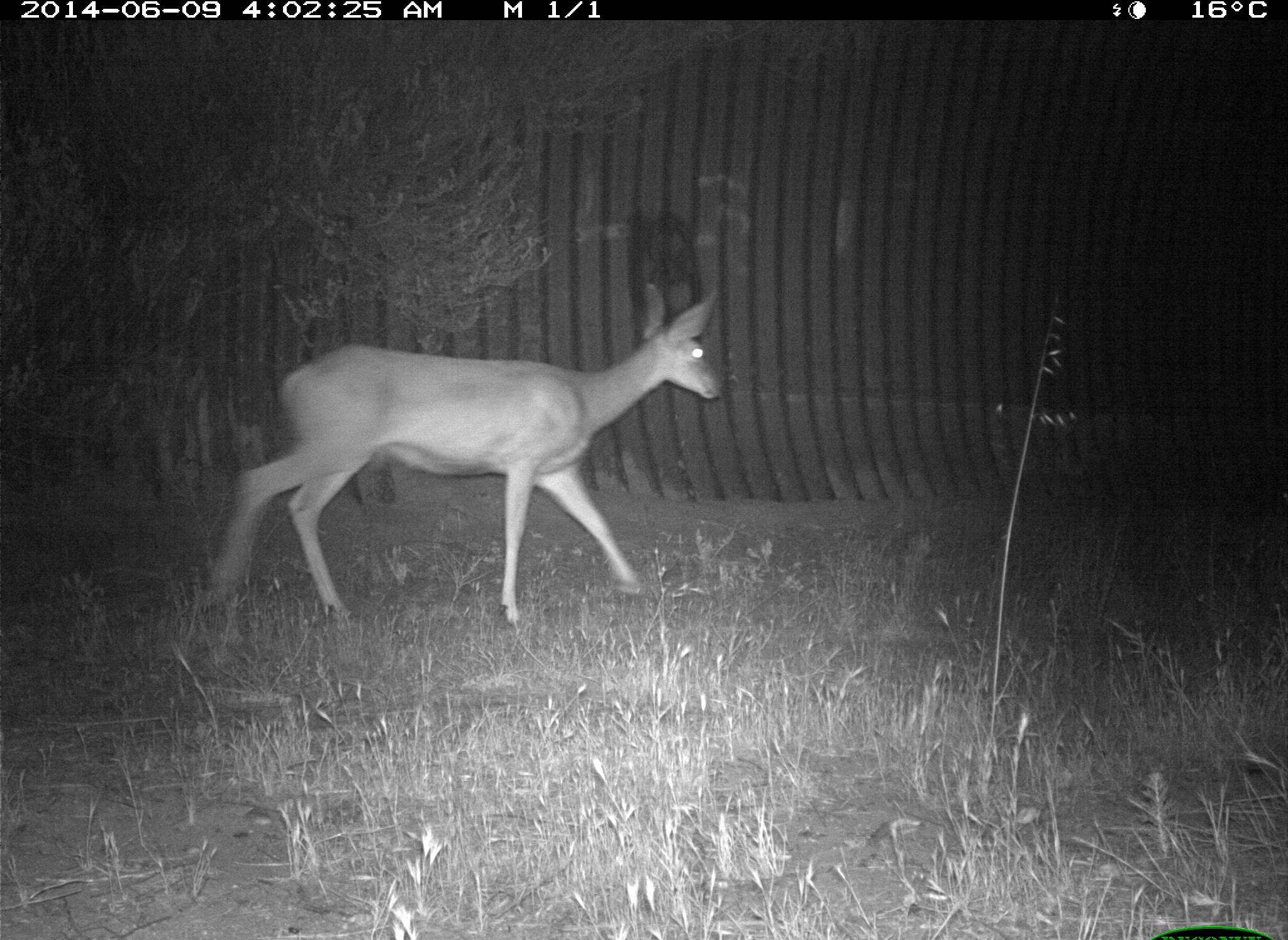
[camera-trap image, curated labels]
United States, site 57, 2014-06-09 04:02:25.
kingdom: Animalia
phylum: Chordata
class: Mammalia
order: Artiodactyla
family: Cervidae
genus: Odocoileus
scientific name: Odocoileus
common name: deer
Deer (Odocoileus).